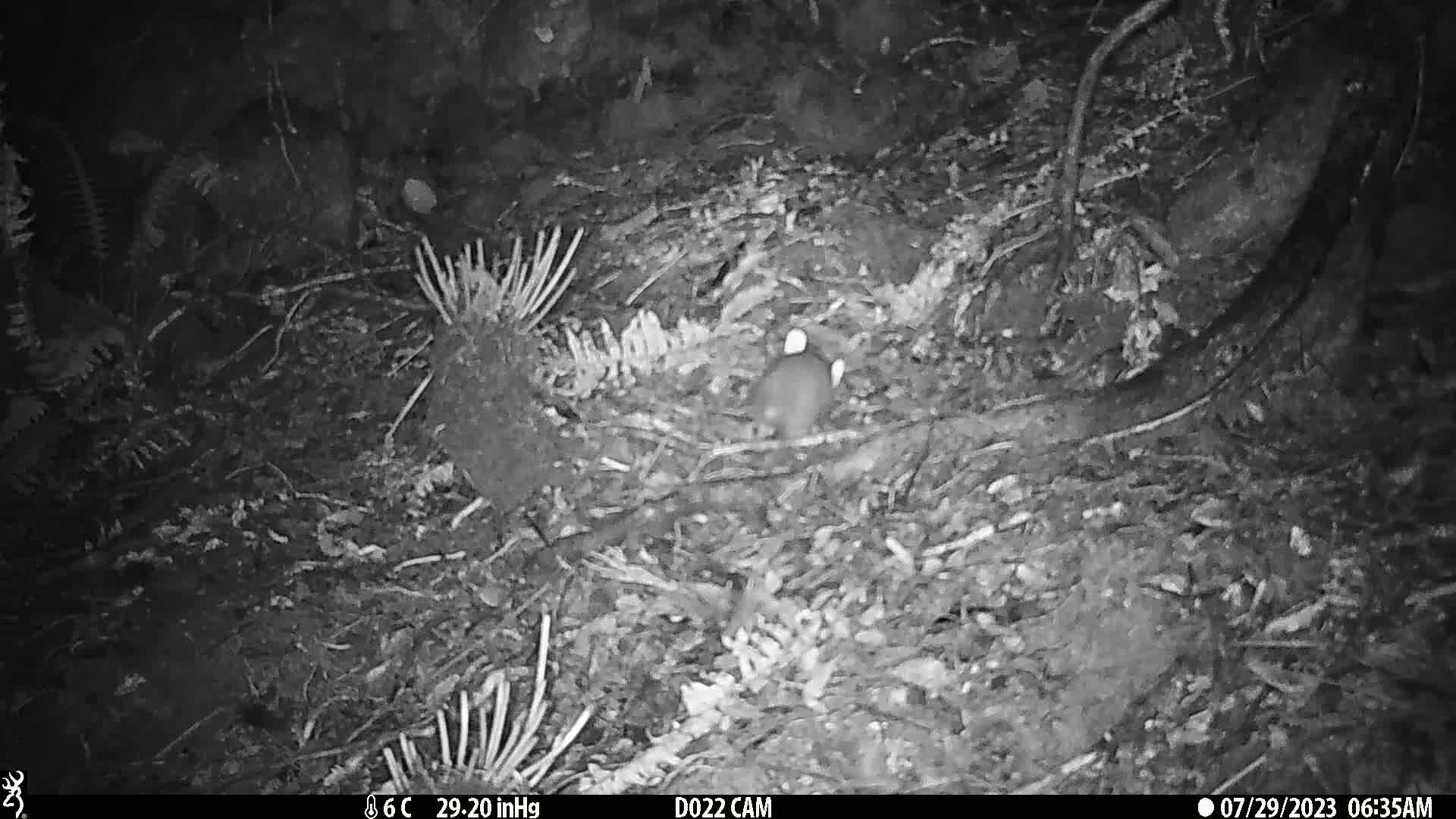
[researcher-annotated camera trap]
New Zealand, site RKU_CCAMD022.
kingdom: Animalia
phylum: Chordata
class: Mammalia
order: Rodentia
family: Muridae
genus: Rattus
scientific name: Rattus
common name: rat